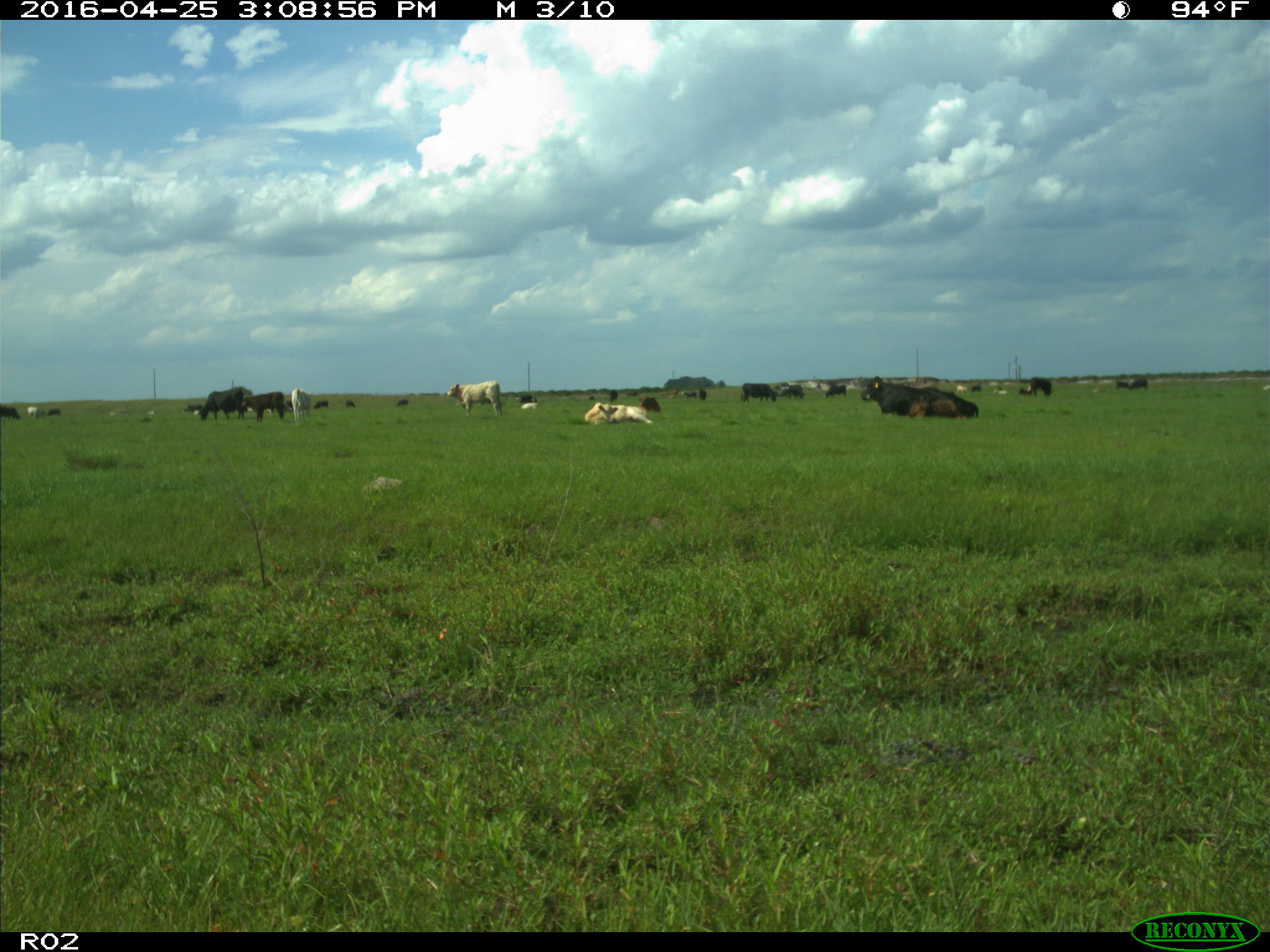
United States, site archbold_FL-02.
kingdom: Animalia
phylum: Chordata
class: Mammalia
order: Artiodactyla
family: Bovidae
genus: Bos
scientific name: Bos taurus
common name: domestic cow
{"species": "Bos taurus (domestic cow)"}